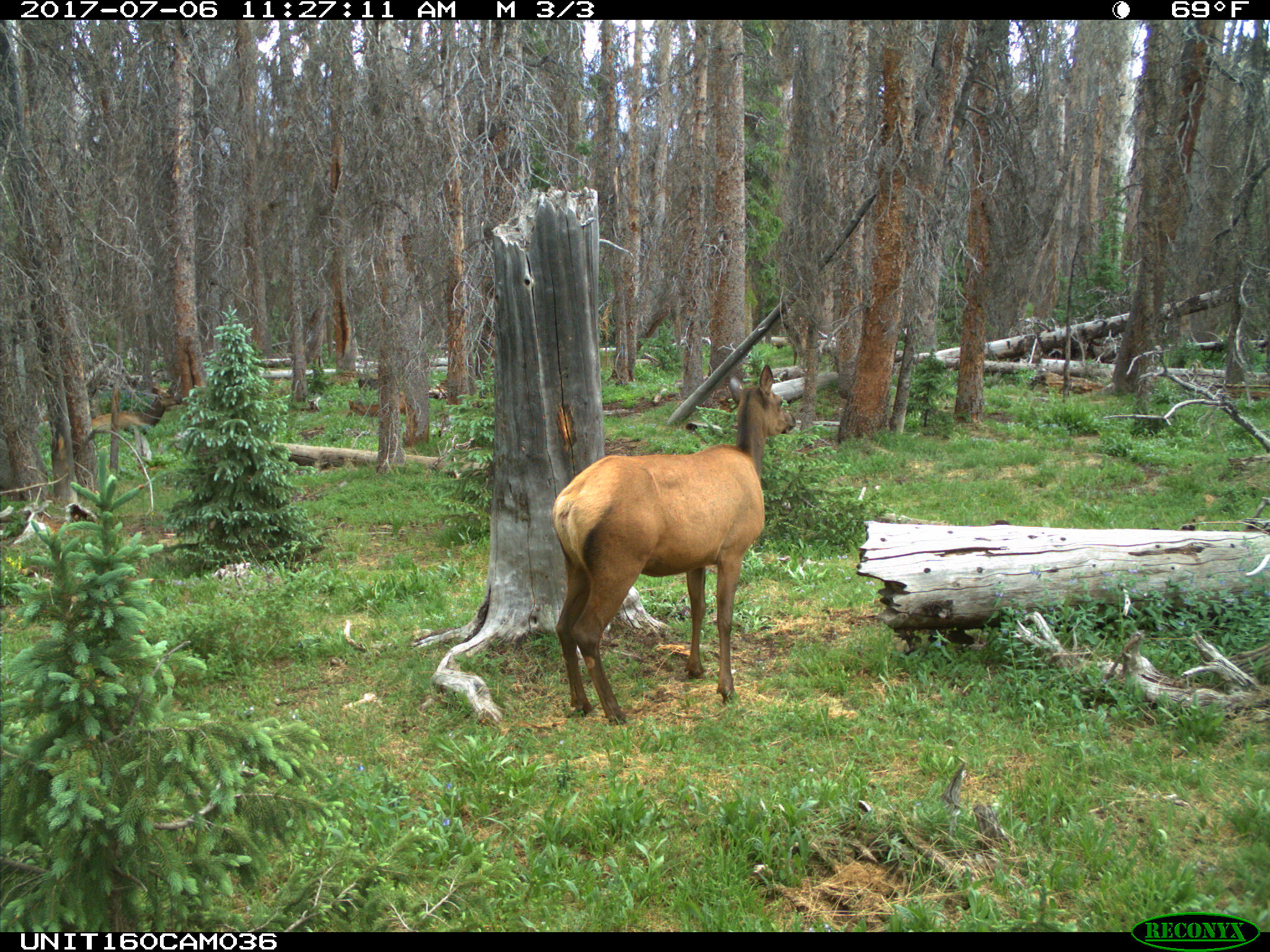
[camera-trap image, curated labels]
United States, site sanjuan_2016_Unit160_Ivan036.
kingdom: Animalia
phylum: Chordata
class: Mammalia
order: Artiodactyla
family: Cervidae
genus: Cervus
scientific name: Cervus elaphus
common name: red deer